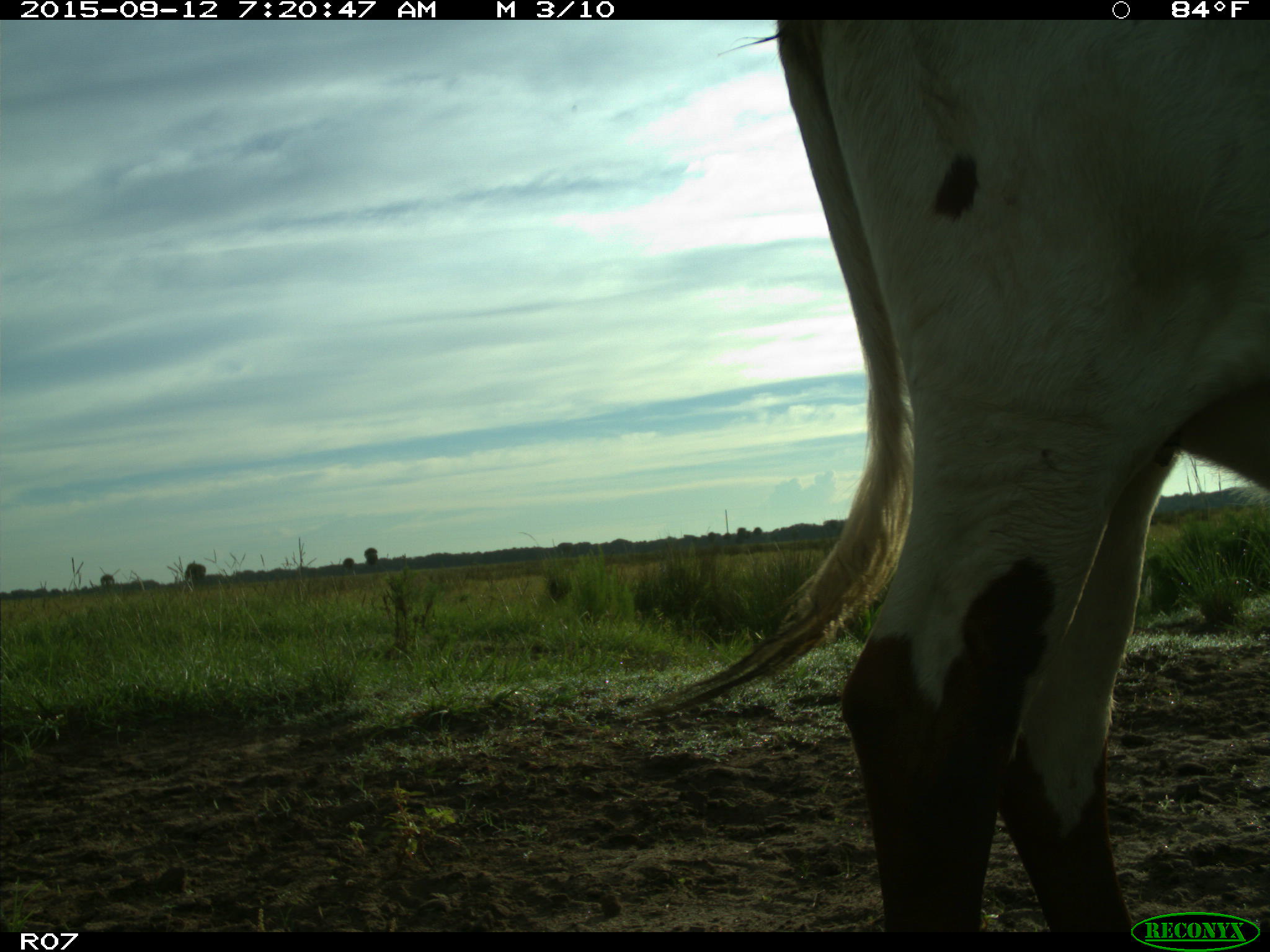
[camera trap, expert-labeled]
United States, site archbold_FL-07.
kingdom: Animalia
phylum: Chordata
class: Mammalia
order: Artiodactyla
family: Bovidae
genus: Bos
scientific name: Bos taurus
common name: domestic cow